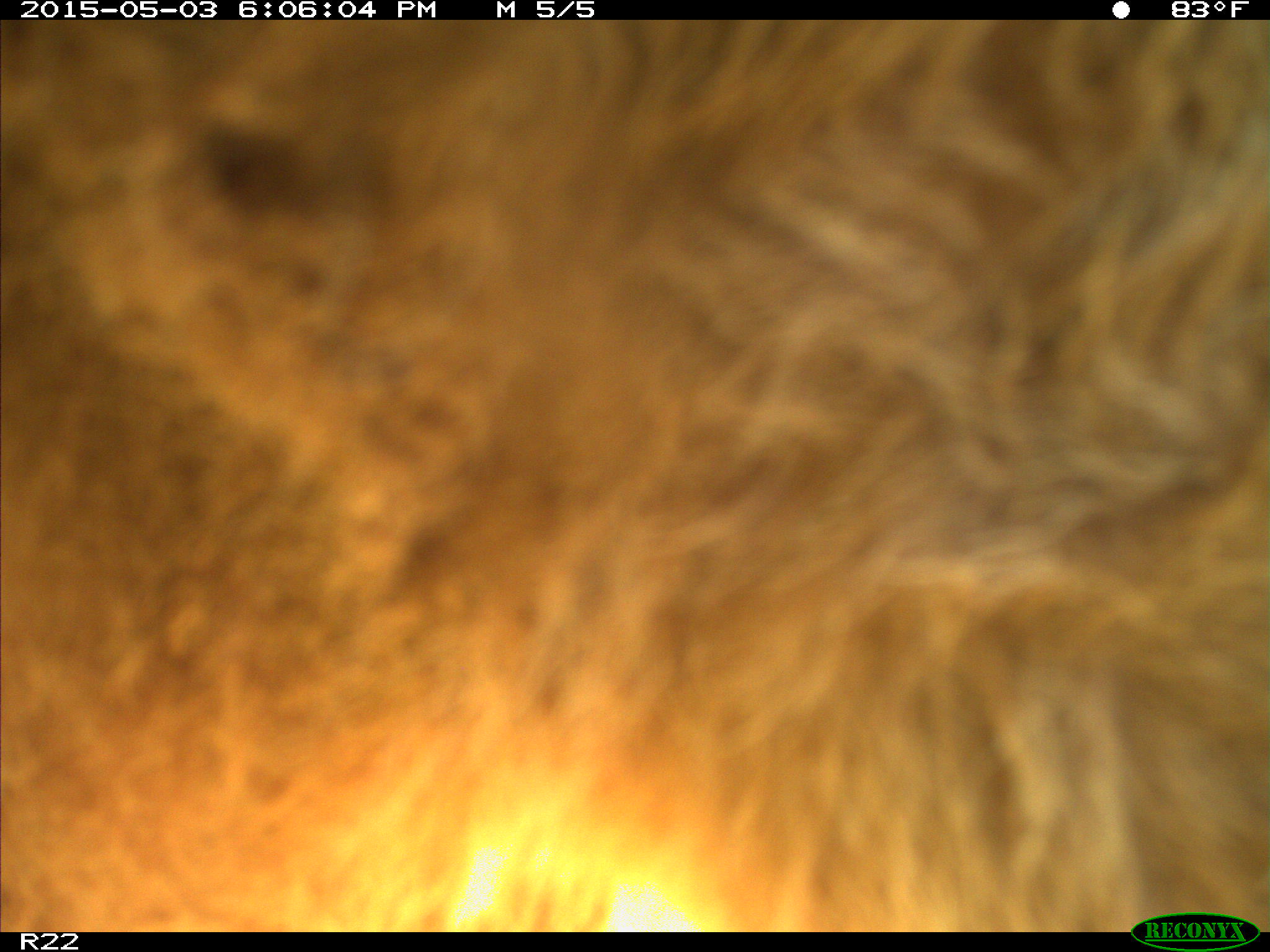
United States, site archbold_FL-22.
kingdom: Animalia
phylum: Chordata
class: Mammalia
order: Artiodactyla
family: Bovidae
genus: Bos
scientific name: Bos taurus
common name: domestic cow